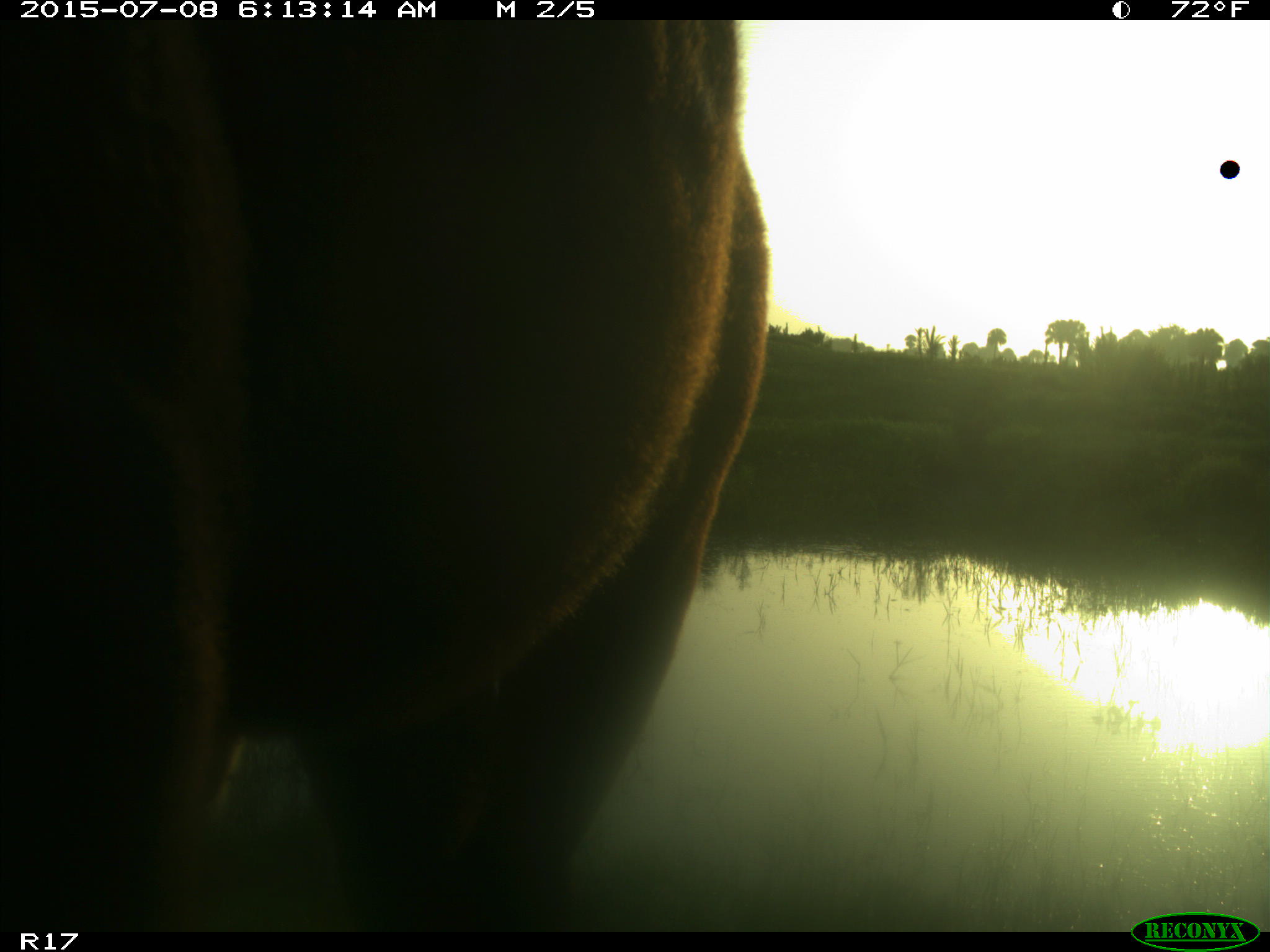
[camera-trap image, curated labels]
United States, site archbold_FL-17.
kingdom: Animalia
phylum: Chordata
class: Mammalia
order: Artiodactyla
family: Bovidae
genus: Bos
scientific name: Bos taurus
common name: domestic cow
Bos taurus (domestic cow).